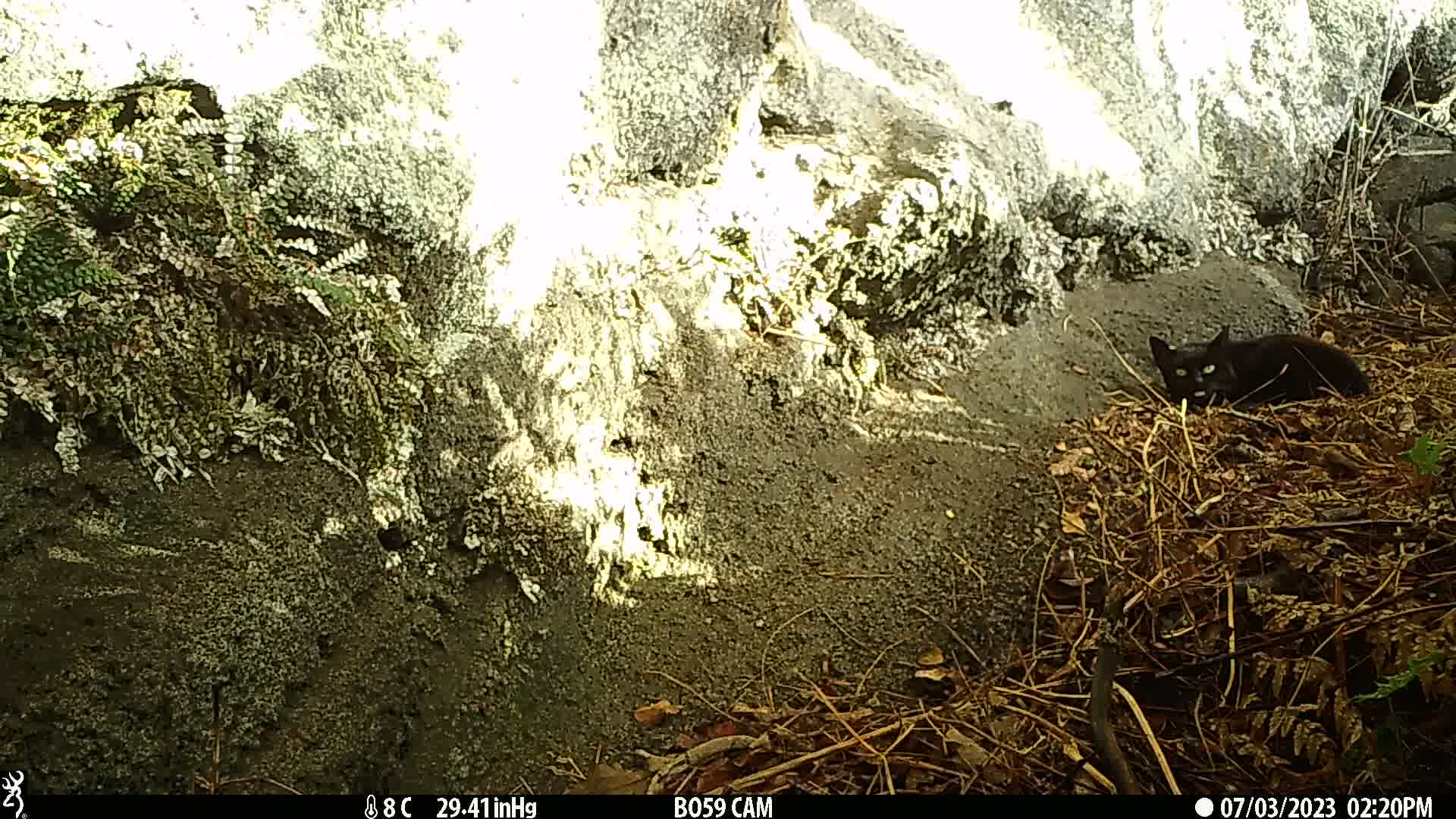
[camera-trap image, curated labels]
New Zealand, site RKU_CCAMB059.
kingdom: Animalia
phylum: Chordata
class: Mammalia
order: Carnivora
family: Felidae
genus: Felis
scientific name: Felis catus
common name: domestic cat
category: cat